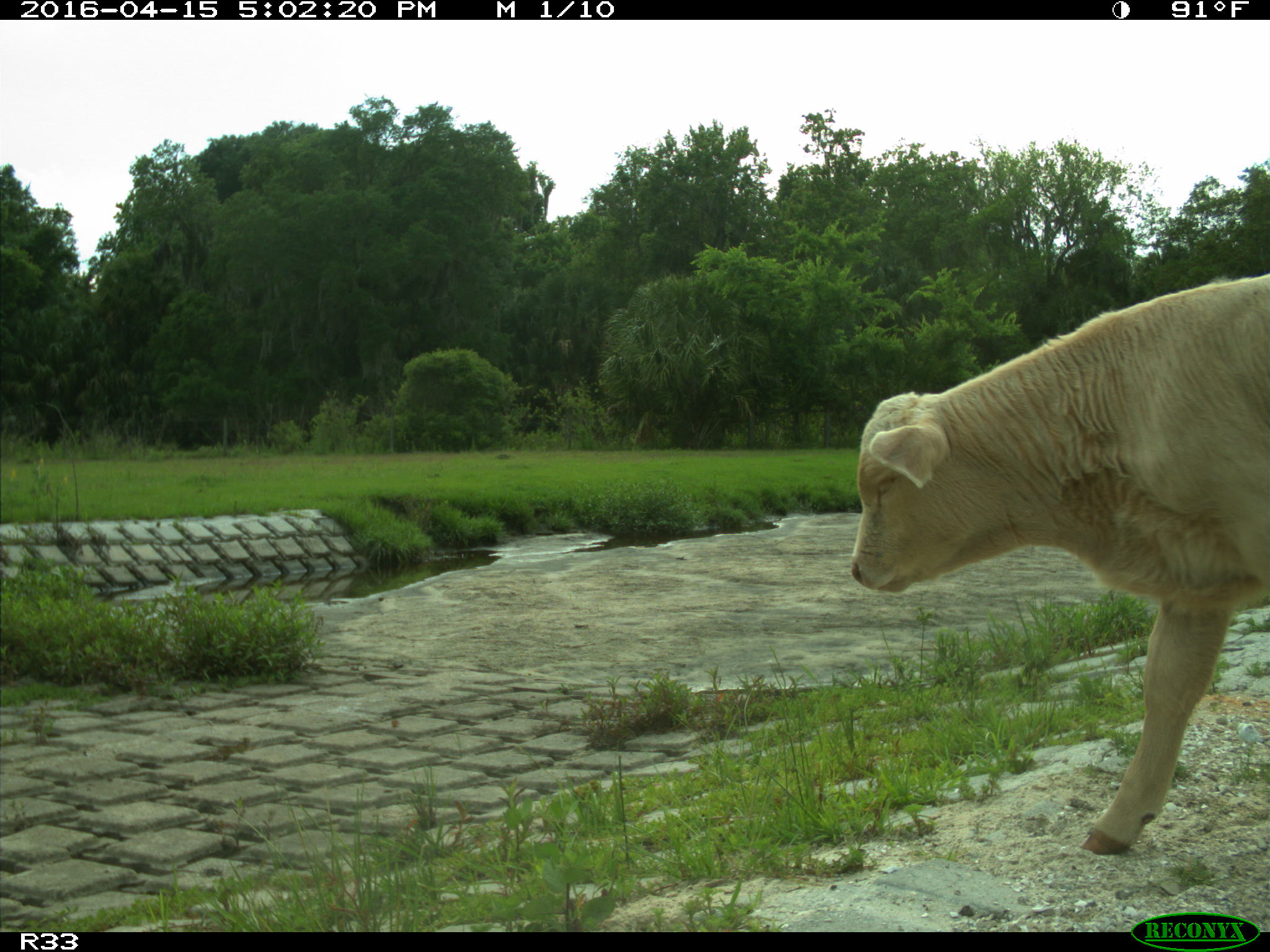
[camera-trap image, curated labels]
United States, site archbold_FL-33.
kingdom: Animalia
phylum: Chordata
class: Mammalia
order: Artiodactyla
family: Bovidae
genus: Bos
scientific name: Bos taurus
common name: domestic cow